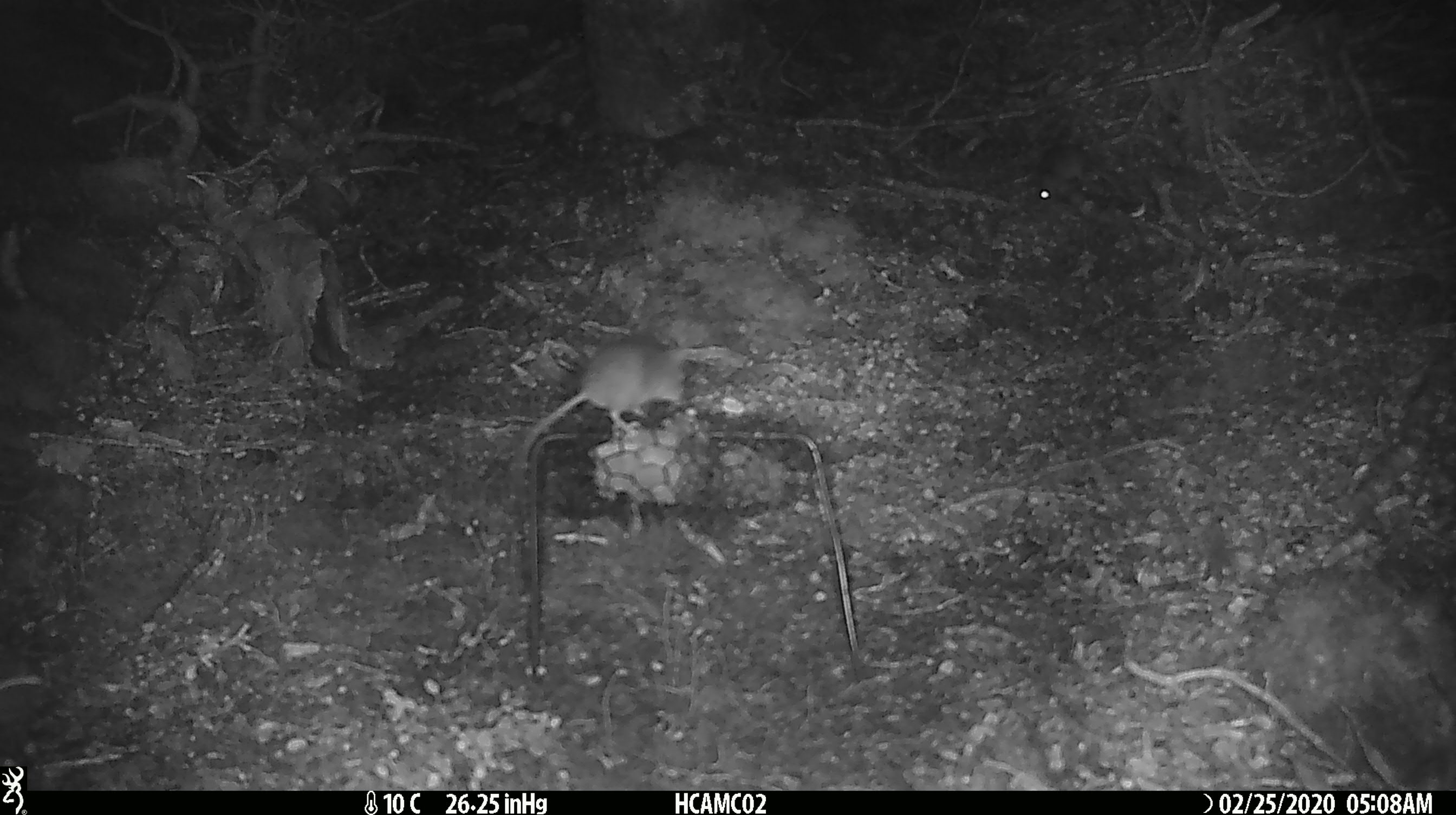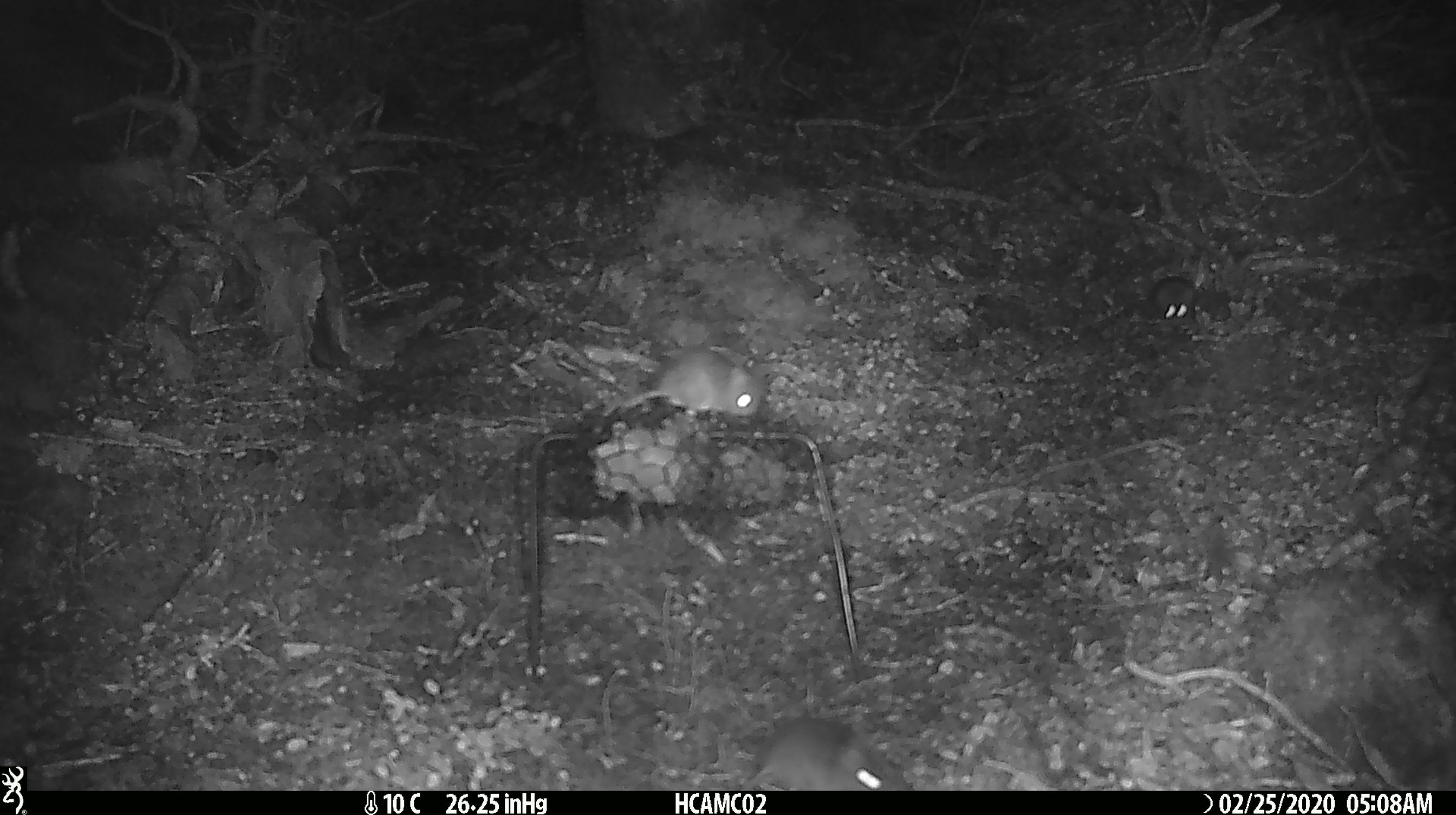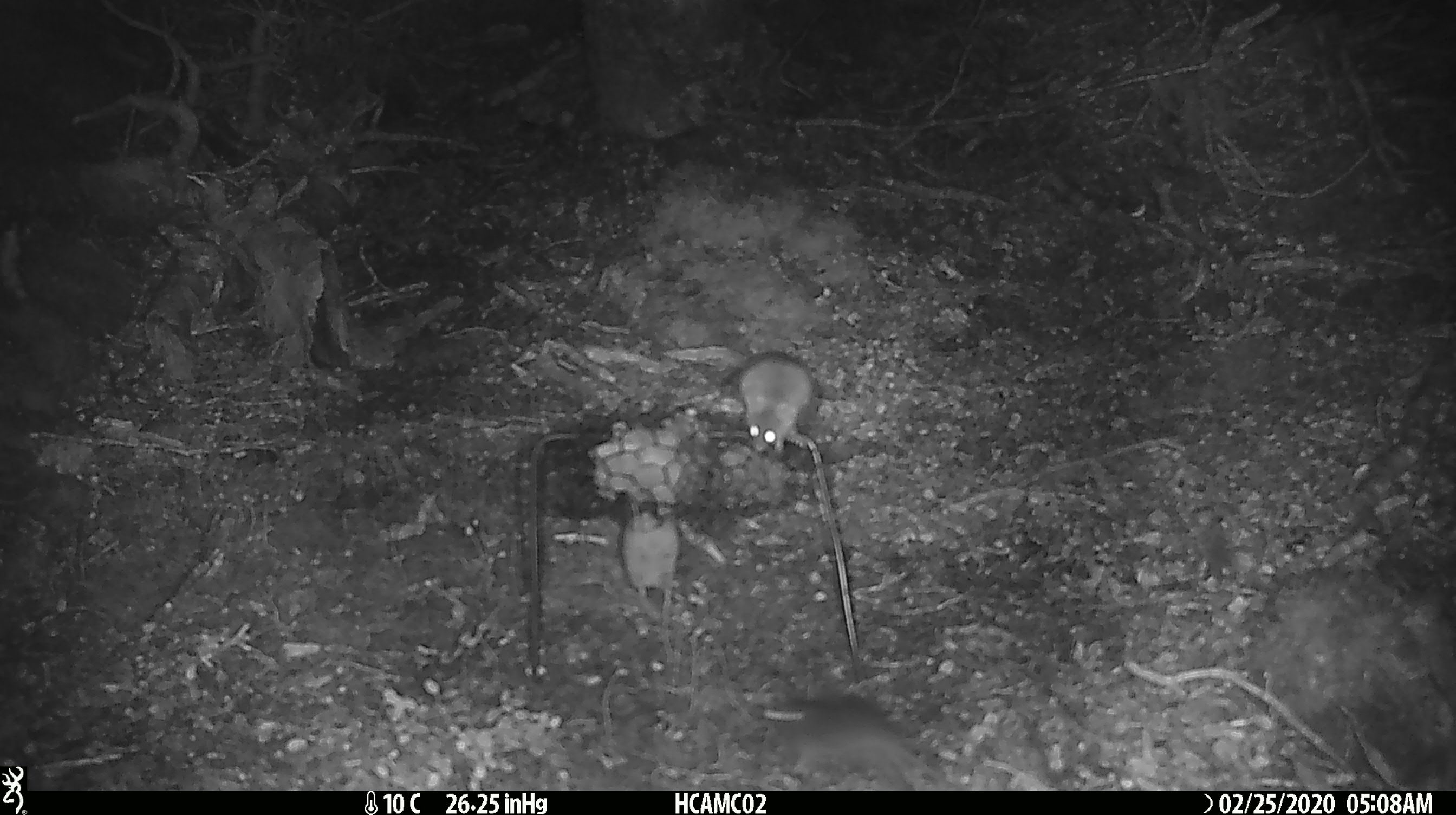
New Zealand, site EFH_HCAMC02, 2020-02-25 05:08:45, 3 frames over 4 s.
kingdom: Animalia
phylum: Chordata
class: Mammalia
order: Rodentia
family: Muridae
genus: Mus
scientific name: Mus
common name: mouse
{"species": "mouse (Mus)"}